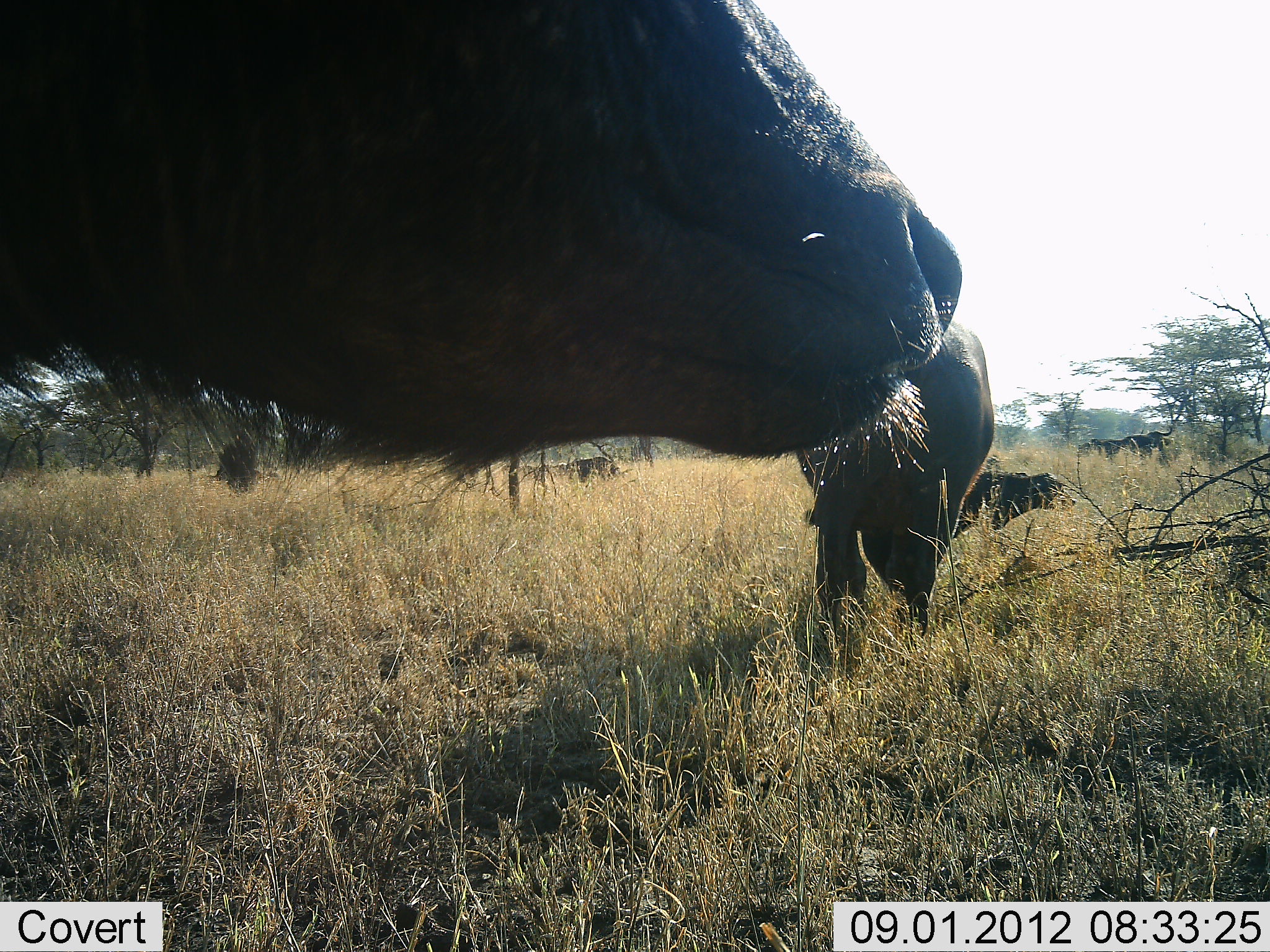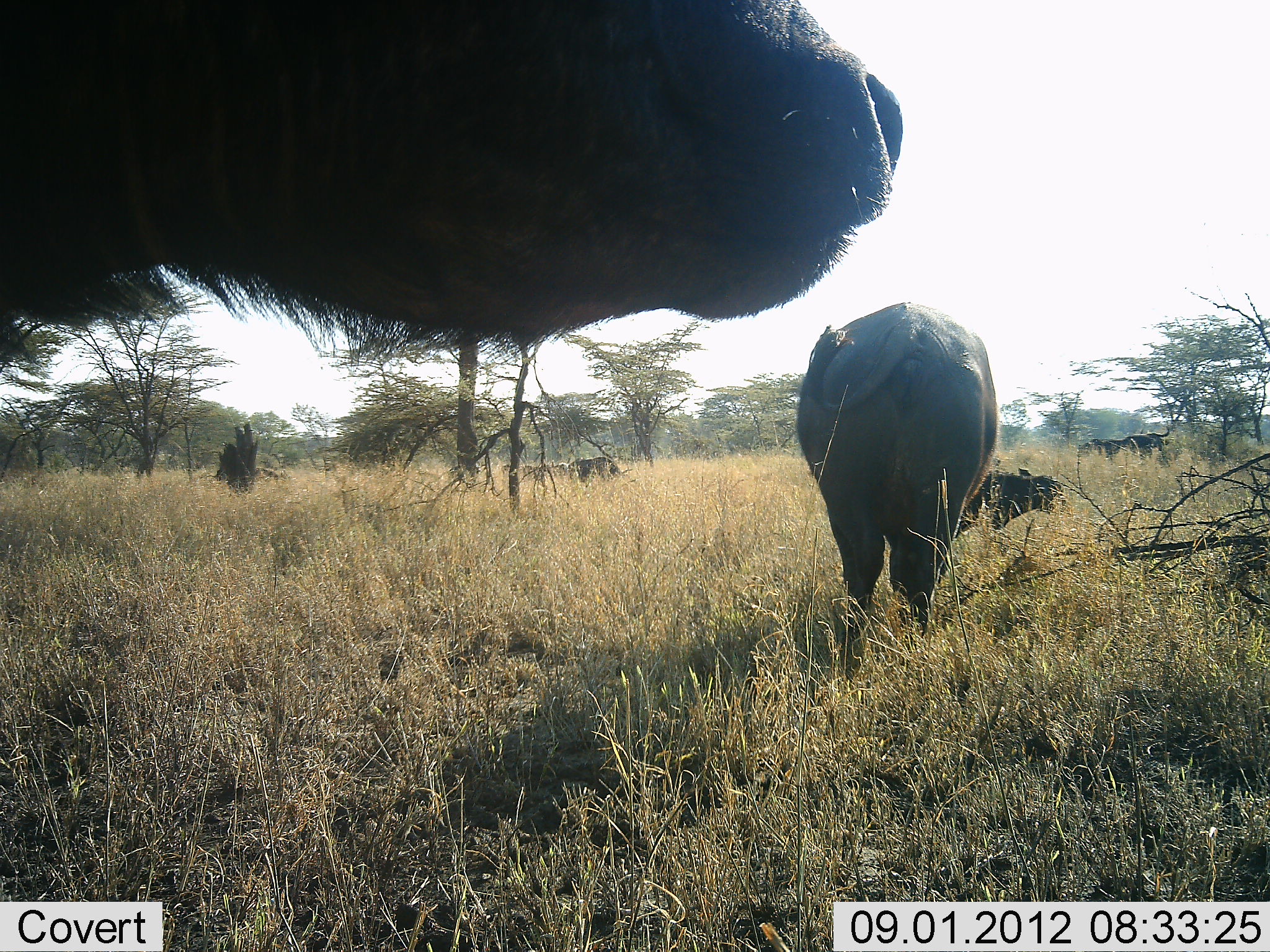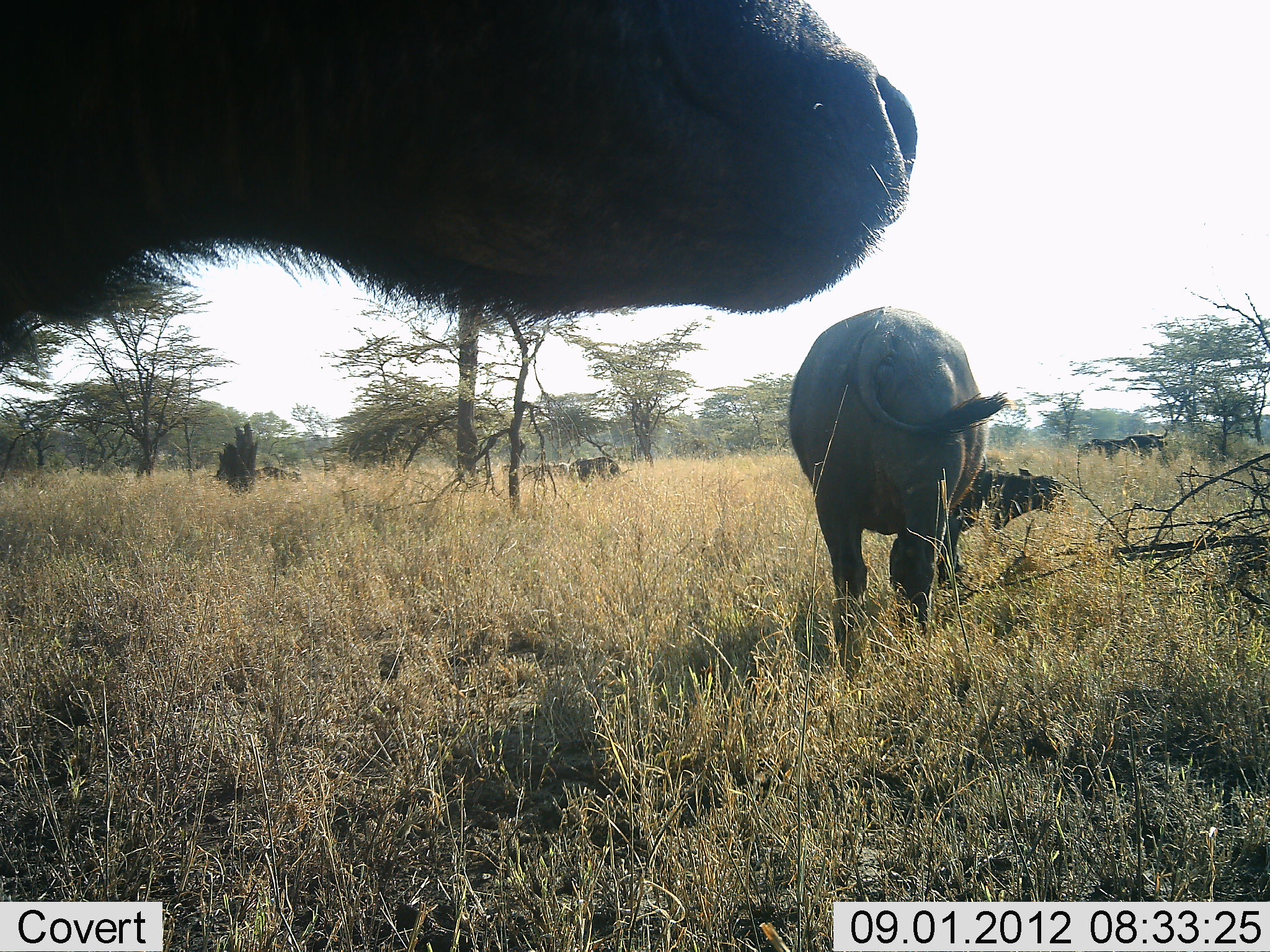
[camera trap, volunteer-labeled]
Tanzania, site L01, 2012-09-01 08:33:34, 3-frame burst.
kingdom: Animalia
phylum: Chordata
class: Mammalia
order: Artiodactyla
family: Bovidae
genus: Syncerus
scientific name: Syncerus caffer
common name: cape buffalo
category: buffalo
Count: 8.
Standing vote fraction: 82%.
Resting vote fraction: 18%.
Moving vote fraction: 9%.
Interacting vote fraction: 0%.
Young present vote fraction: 36%.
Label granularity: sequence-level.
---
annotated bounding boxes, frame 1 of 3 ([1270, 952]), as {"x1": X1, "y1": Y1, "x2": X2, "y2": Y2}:
animal: {"x1": 0, "y1": 0, "x2": 962, "y2": 510}; {"x1": 794, "y1": 320, "x2": 995, "y2": 673}; {"x1": 953, "y1": 469, "x2": 1076, "y2": 540}; {"x1": 1098, "y1": 424, "x2": 1173, "y2": 469}; {"x1": 551, "y1": 456, "x2": 618, "y2": 486}; {"x1": 1077, "y1": 438, "x2": 1102, "y2": 458}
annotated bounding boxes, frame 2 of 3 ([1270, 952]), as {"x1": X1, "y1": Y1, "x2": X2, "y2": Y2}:
animal: {"x1": 0, "y1": 1, "x2": 905, "y2": 373}; {"x1": 796, "y1": 302, "x2": 997, "y2": 681}; {"x1": 952, "y1": 457, "x2": 1066, "y2": 538}; {"x1": 1078, "y1": 425, "x2": 1175, "y2": 469}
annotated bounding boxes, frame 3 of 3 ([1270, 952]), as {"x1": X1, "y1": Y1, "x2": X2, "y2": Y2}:
animal: {"x1": 789, "y1": 305, "x2": 1018, "y2": 681}; {"x1": 960, "y1": 467, "x2": 1065, "y2": 531}; {"x1": 1078, "y1": 428, "x2": 1170, "y2": 469}